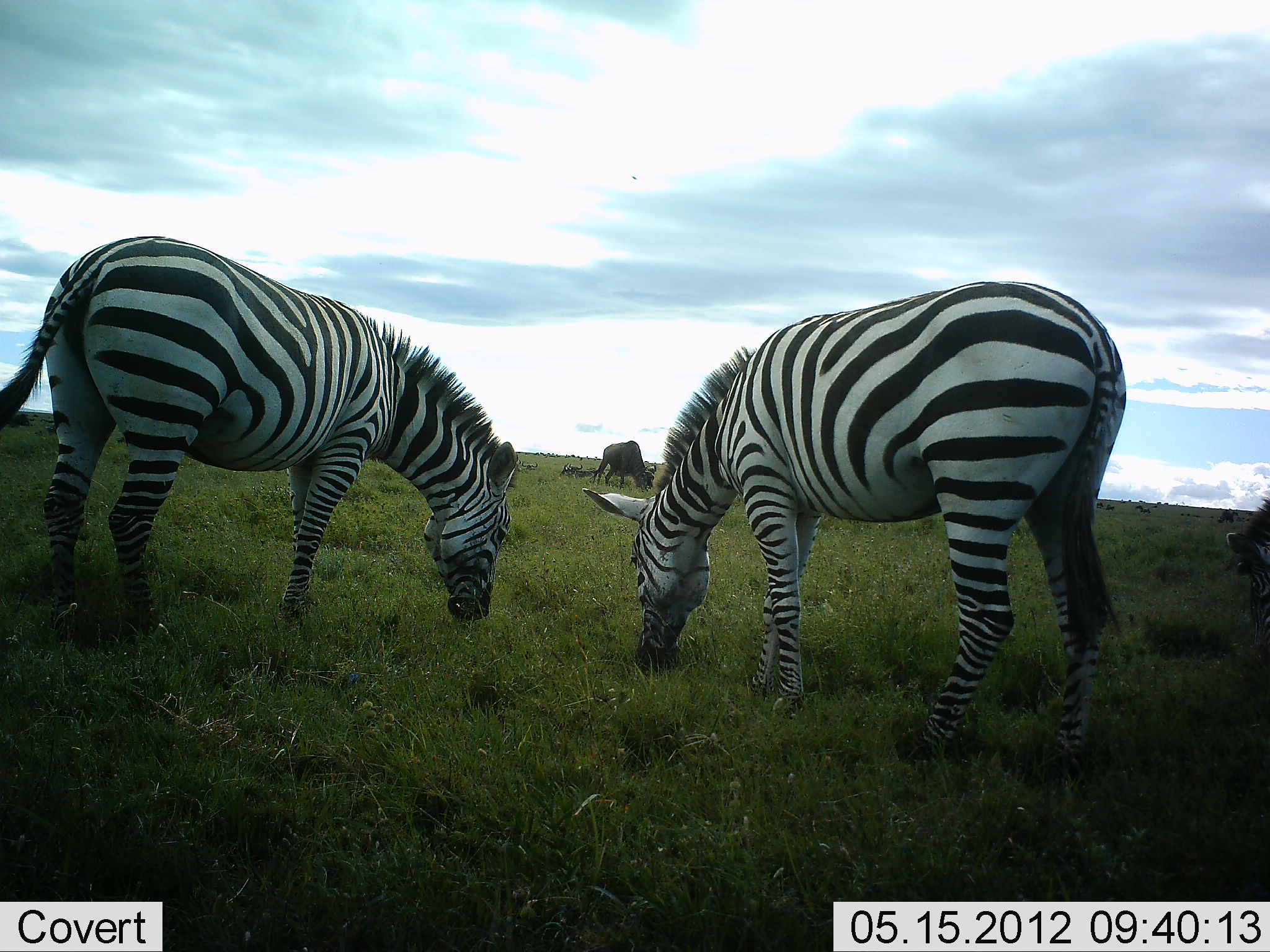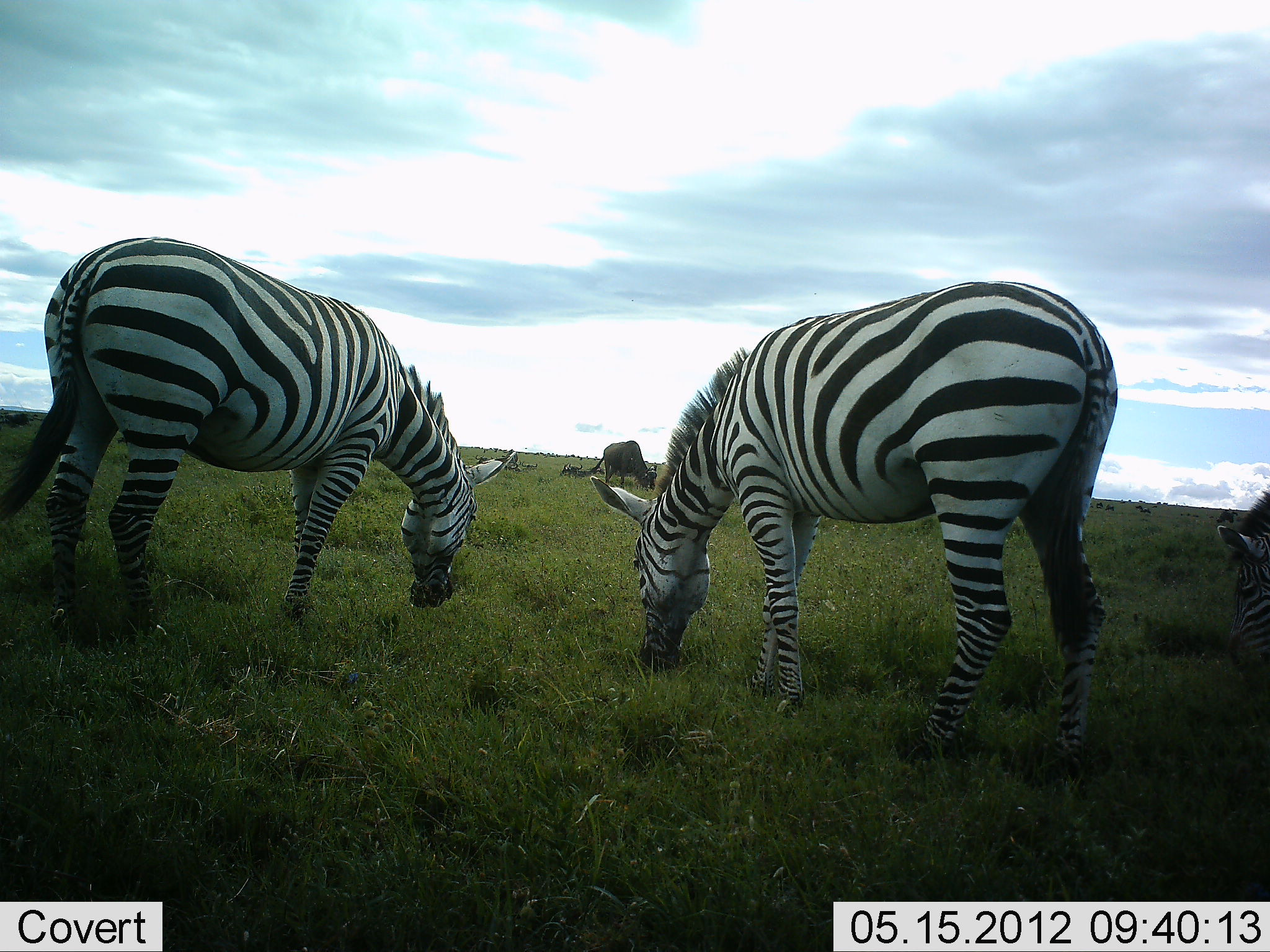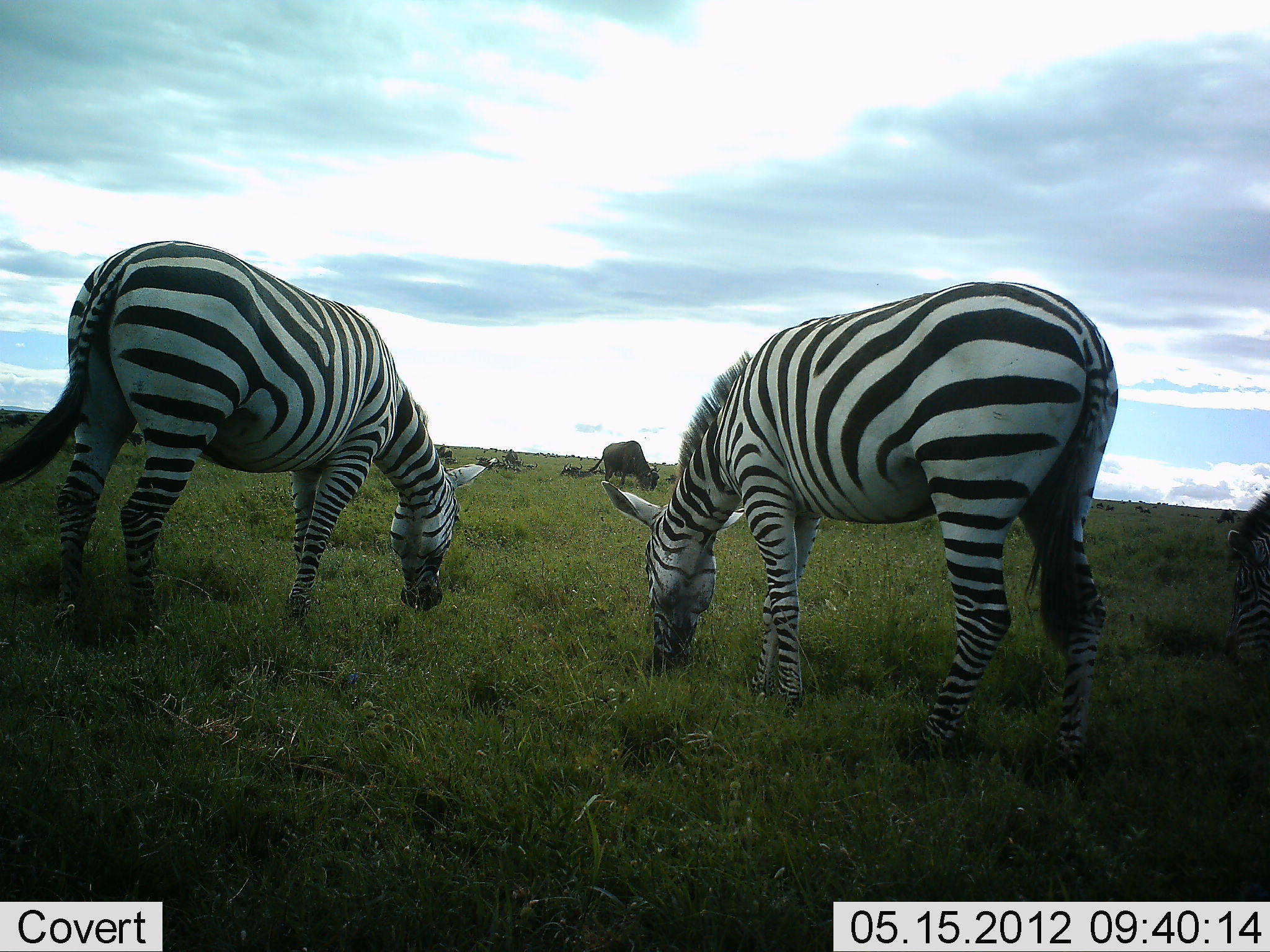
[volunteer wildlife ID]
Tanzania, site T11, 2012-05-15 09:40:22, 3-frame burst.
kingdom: Animalia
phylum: Chordata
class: Mammalia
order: Artiodactyla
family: Bovidae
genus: Connochaetes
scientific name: Connochaetes taurinus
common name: blue wildebeest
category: wildebeest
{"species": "wildebeest (blue wildebeest) (Connochaetes taurinus)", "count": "1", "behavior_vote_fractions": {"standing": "20%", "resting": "0%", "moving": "0%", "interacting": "0%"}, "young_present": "0%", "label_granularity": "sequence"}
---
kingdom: Animalia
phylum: Chordata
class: Mammalia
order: Perissodactyla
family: Equidae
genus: Equus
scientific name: Equus quagga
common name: plains zebra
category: zebra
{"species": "zebra (plains zebra) (Equus quagga)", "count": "3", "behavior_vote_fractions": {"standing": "9%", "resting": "0%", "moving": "0%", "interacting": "0%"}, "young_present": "0%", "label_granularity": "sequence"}